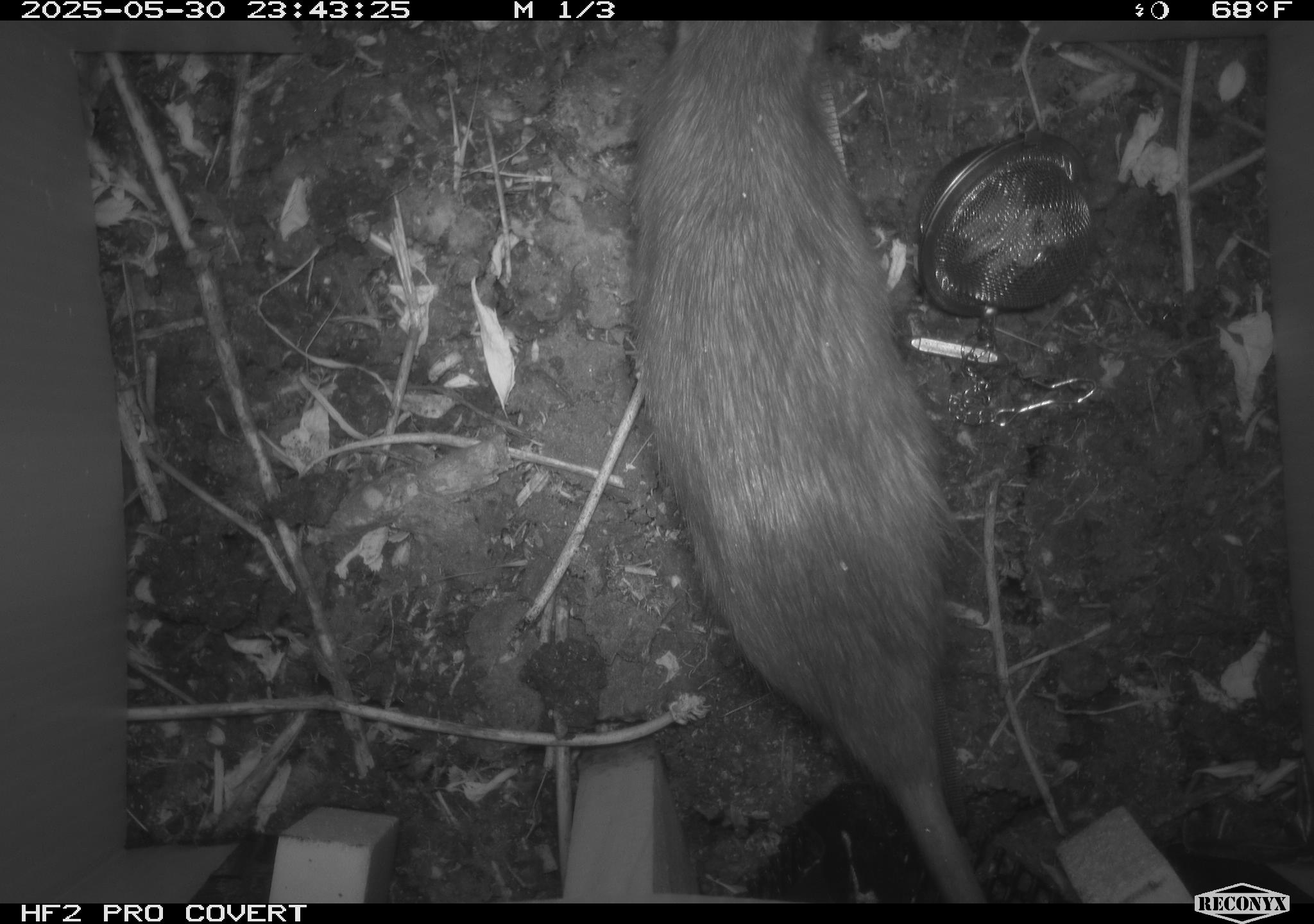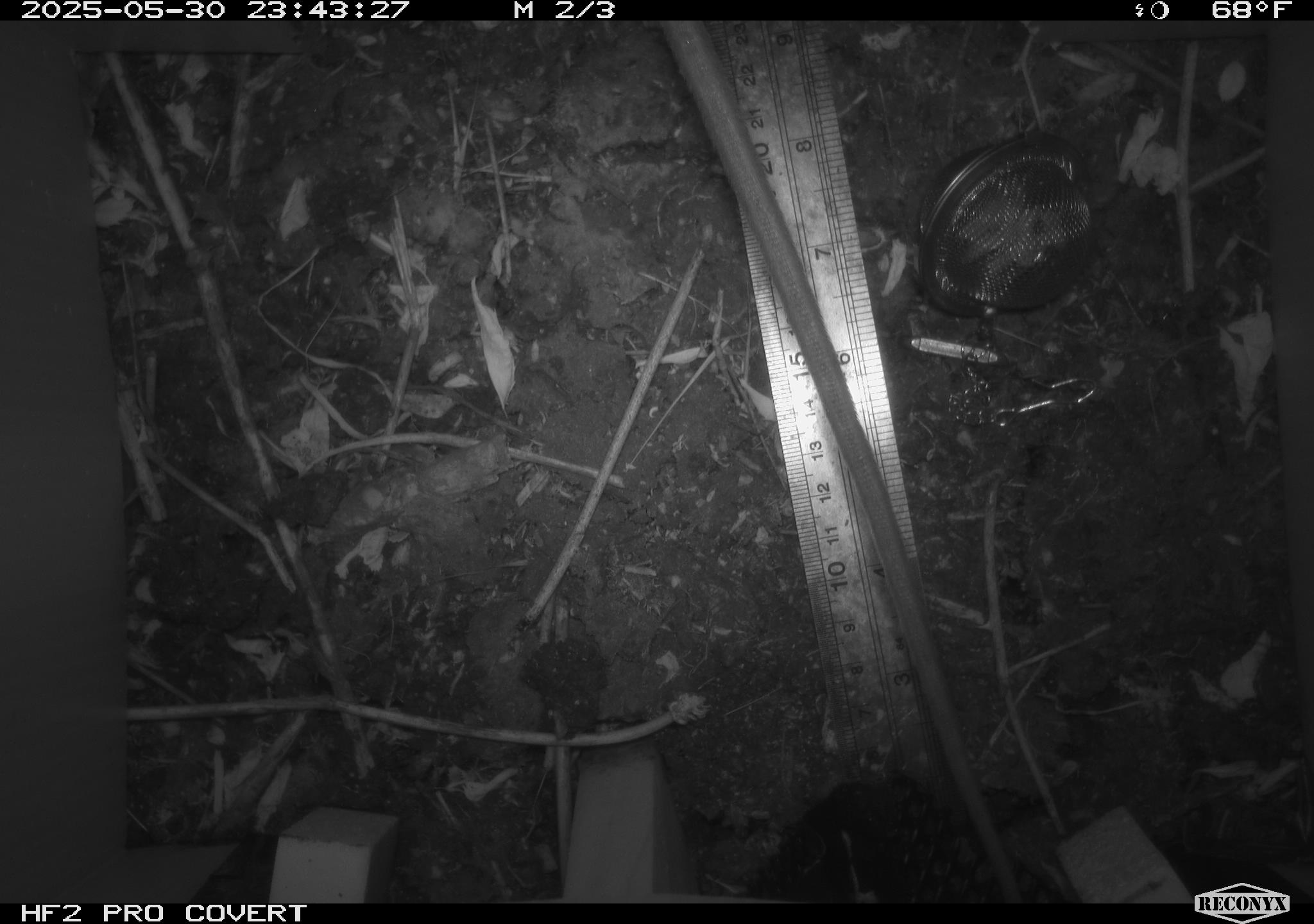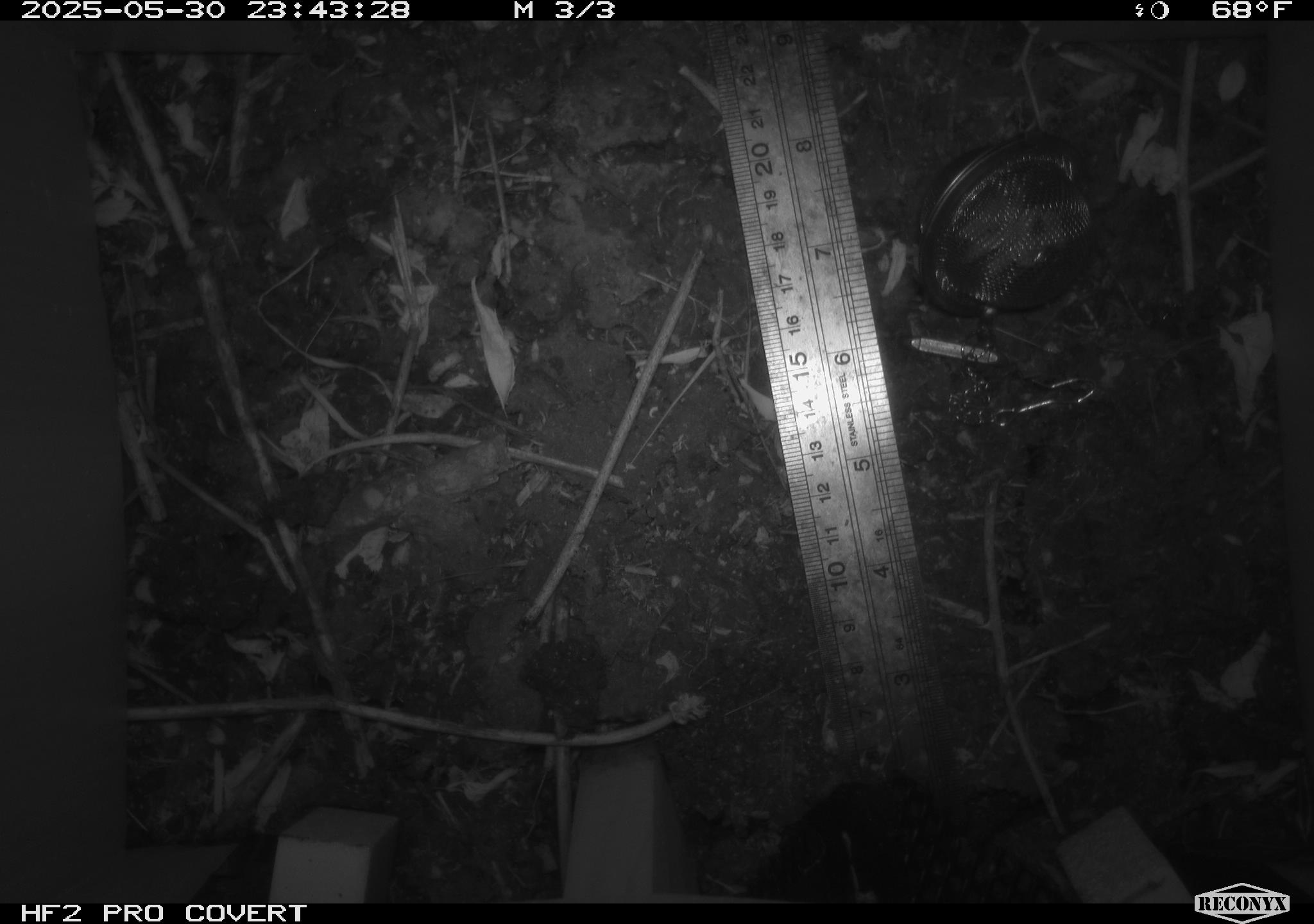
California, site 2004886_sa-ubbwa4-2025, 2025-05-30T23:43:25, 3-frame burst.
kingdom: Animalia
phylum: Chordata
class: Mammalia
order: Rodentia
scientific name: Rodentia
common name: rodent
Rodent (Rodentia).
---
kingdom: Animalia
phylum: Chordata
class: Aves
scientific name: Aves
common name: bird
Bird (Aves).